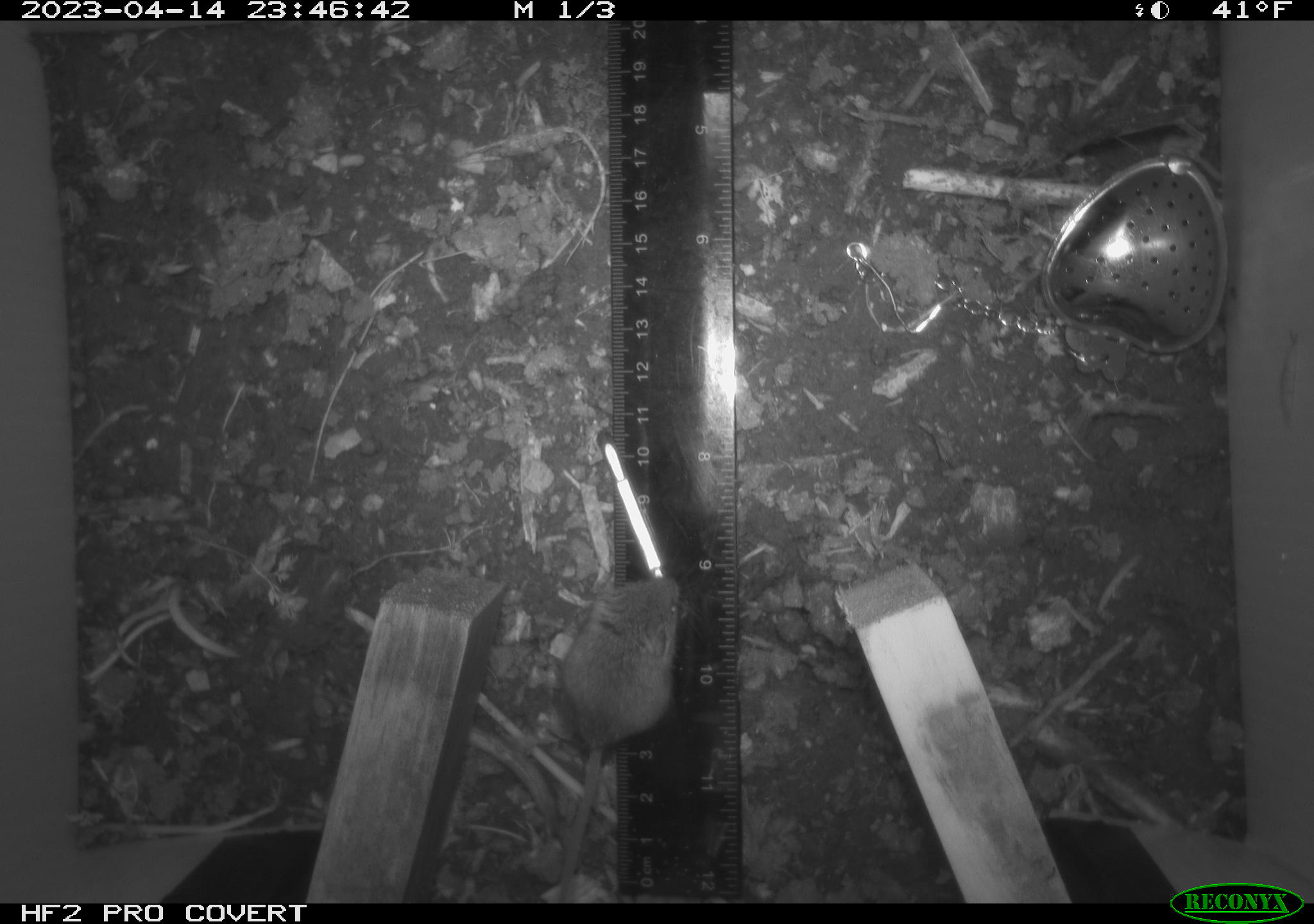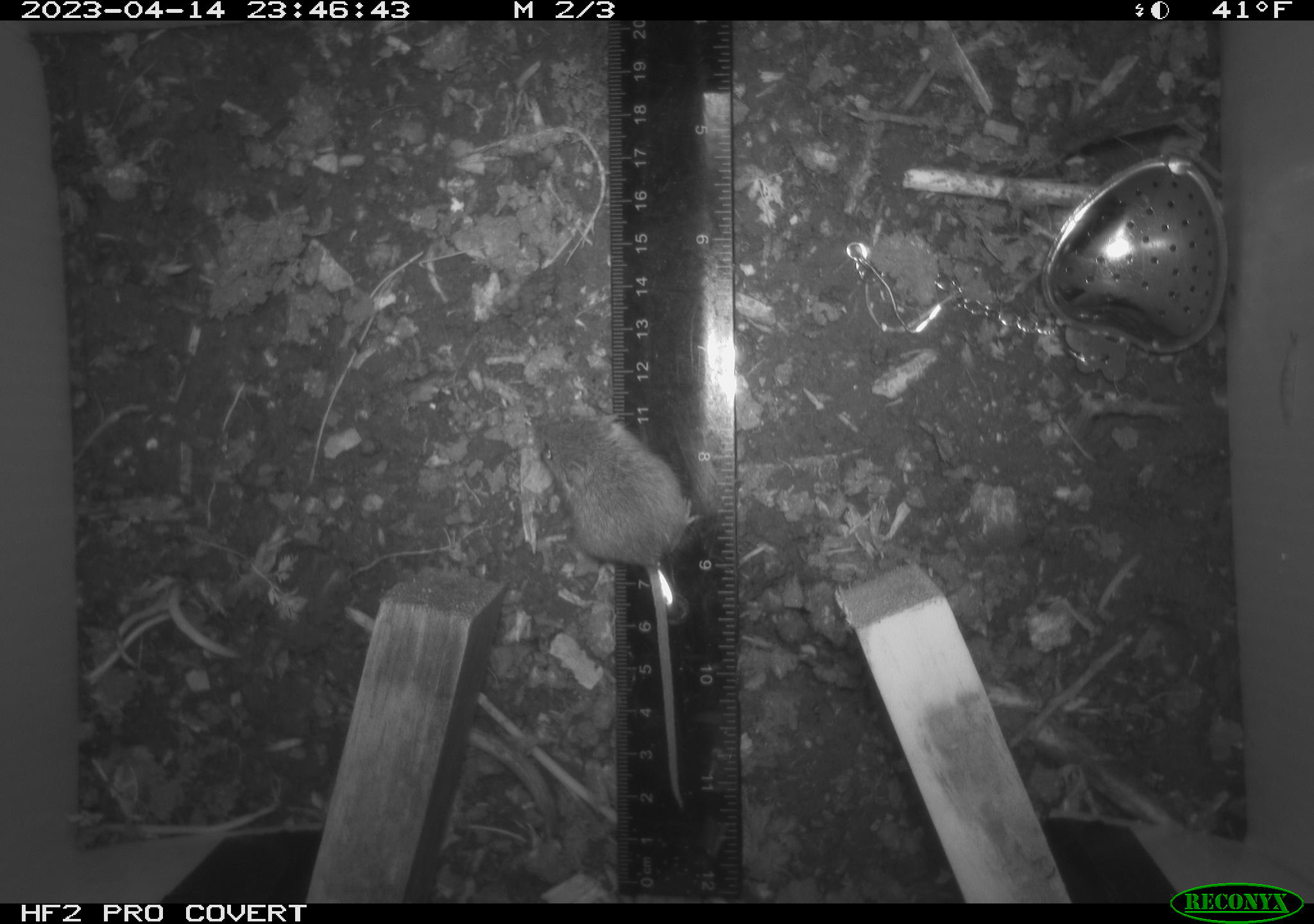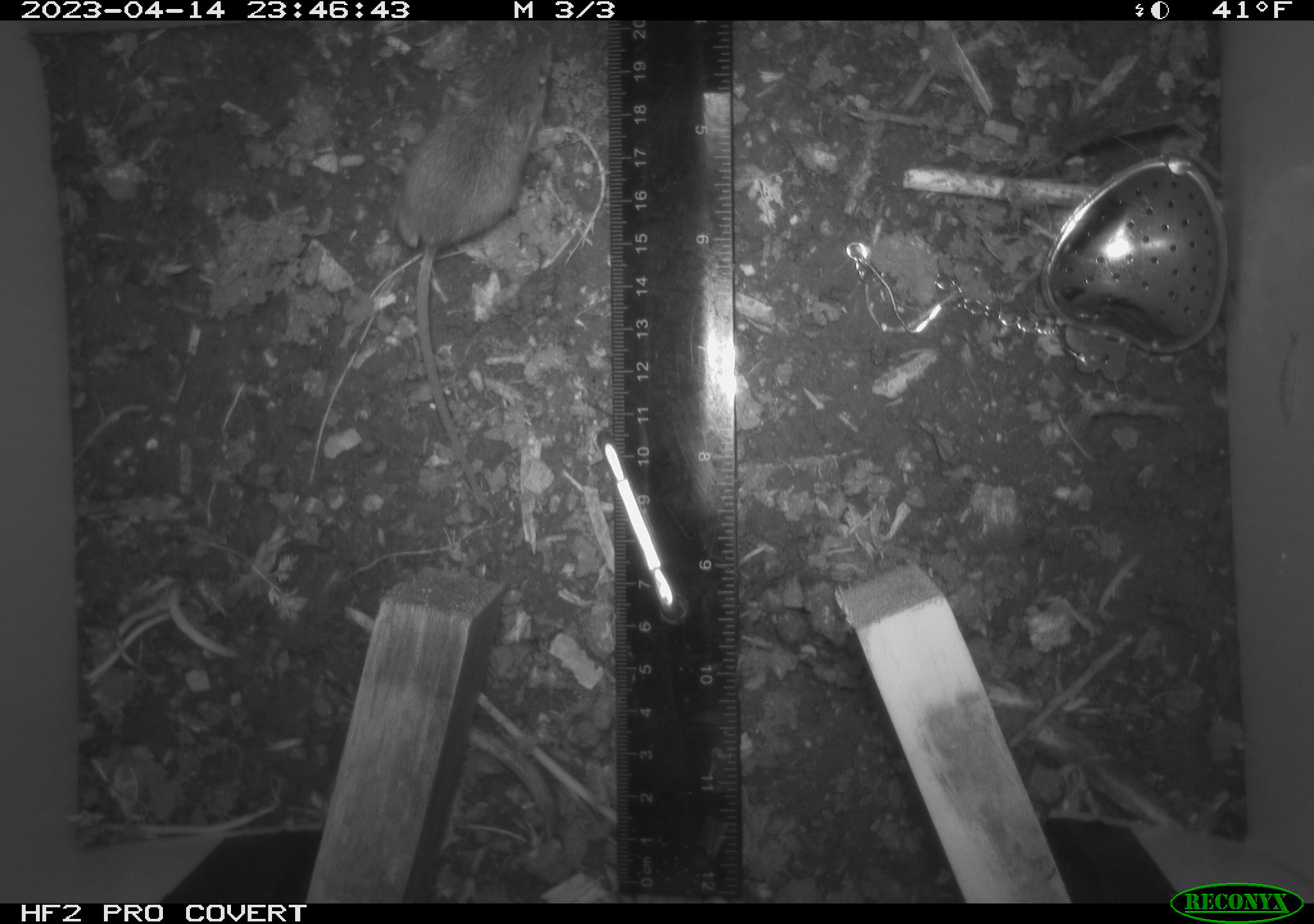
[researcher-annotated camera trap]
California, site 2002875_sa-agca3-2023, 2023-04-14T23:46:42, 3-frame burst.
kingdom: Animalia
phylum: Chordata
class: Mammalia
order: Rodentia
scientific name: Rodentia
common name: mouse species